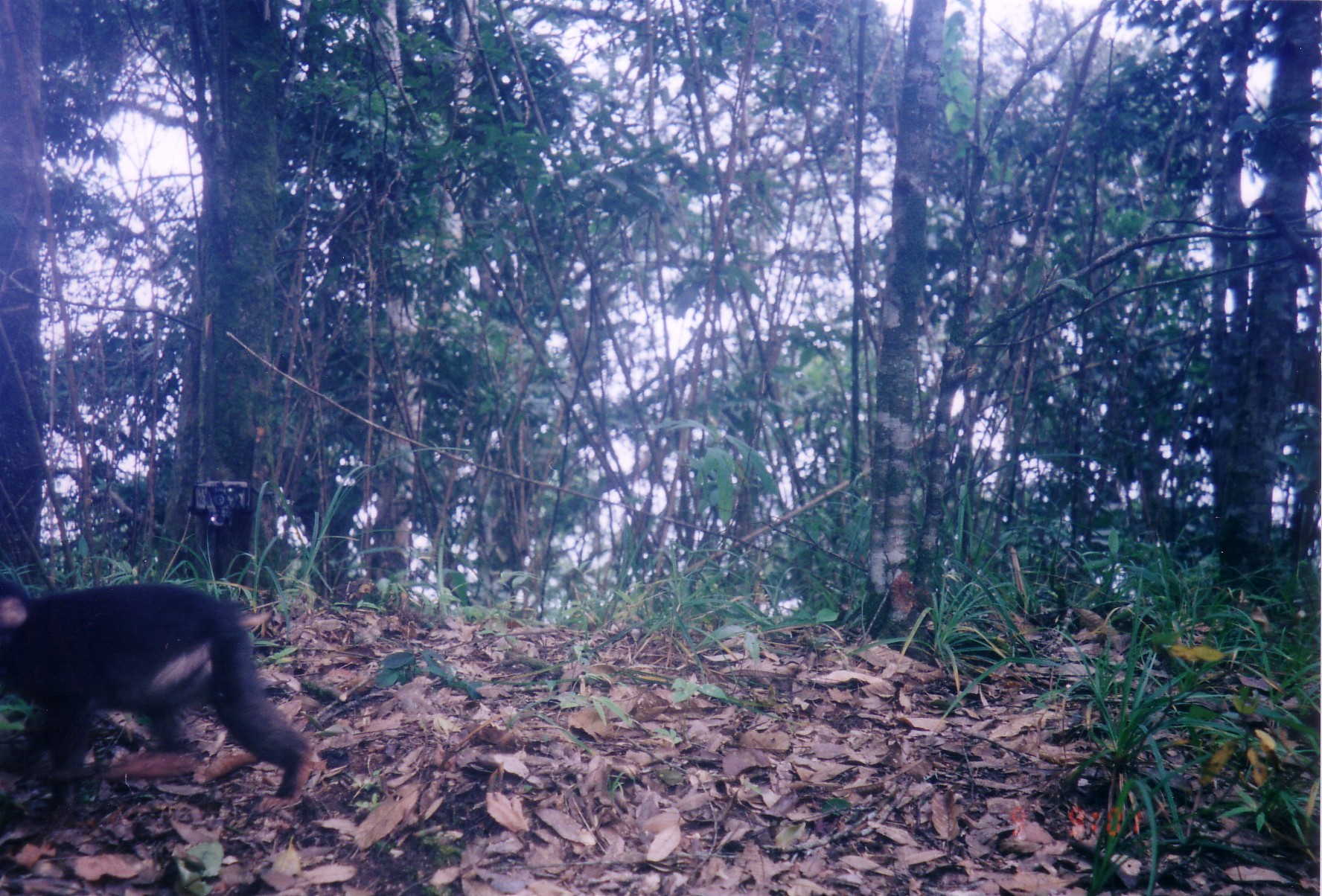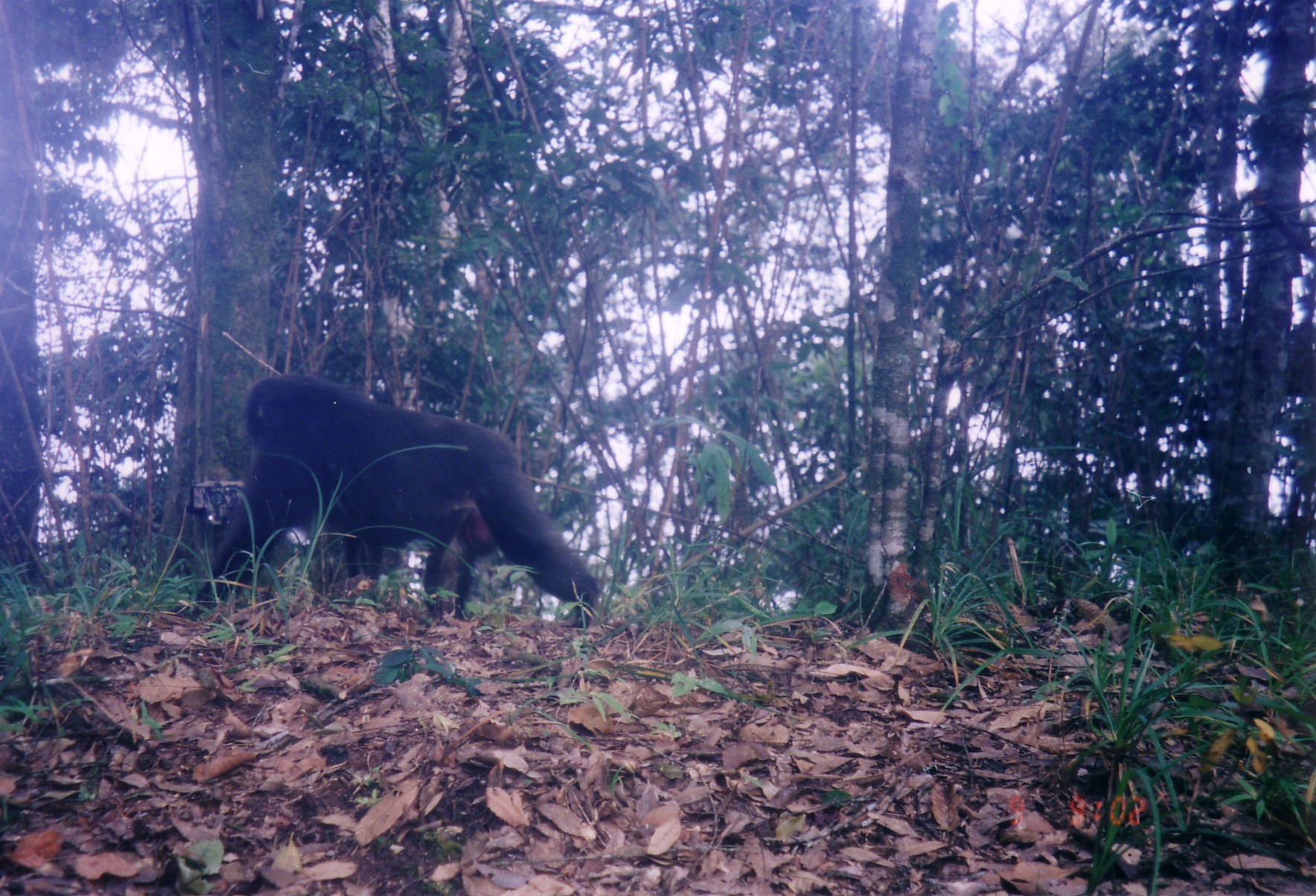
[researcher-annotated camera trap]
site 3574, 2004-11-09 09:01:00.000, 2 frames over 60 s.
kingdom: Animalia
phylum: Chordata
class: Mammalia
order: Primates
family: Cercopithecidae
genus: Macaca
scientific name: Macaca arctoides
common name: stump-tailed macaque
Macaca arctoides (stump-tailed macaque), count 1.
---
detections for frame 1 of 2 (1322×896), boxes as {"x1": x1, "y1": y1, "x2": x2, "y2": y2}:
macaca arctoides: {"x1": 0, "y1": 579, "x2": 315, "y2": 812}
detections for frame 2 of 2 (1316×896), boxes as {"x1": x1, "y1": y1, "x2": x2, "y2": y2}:
macaca arctoides: {"x1": 192, "y1": 371, "x2": 598, "y2": 629}